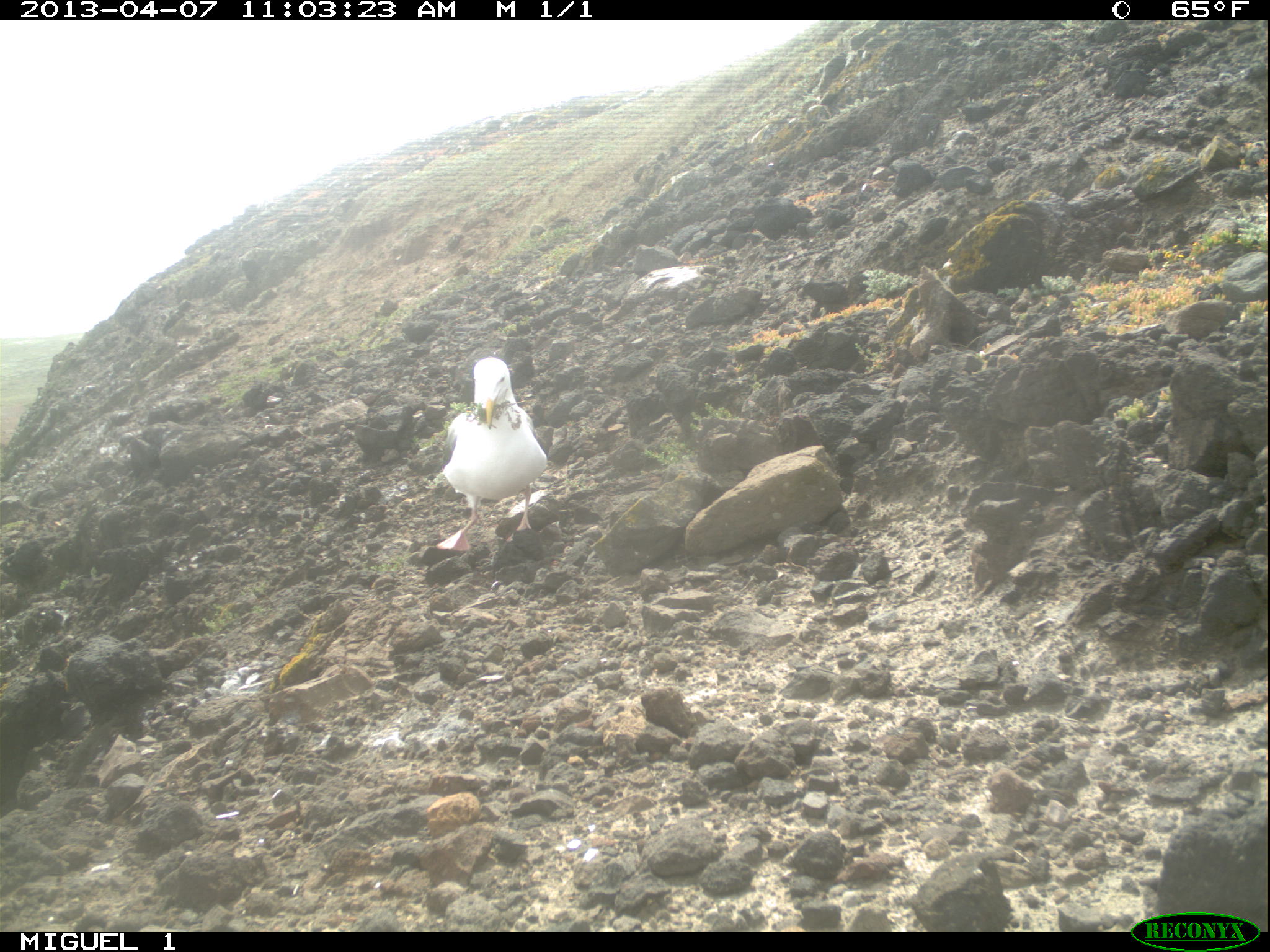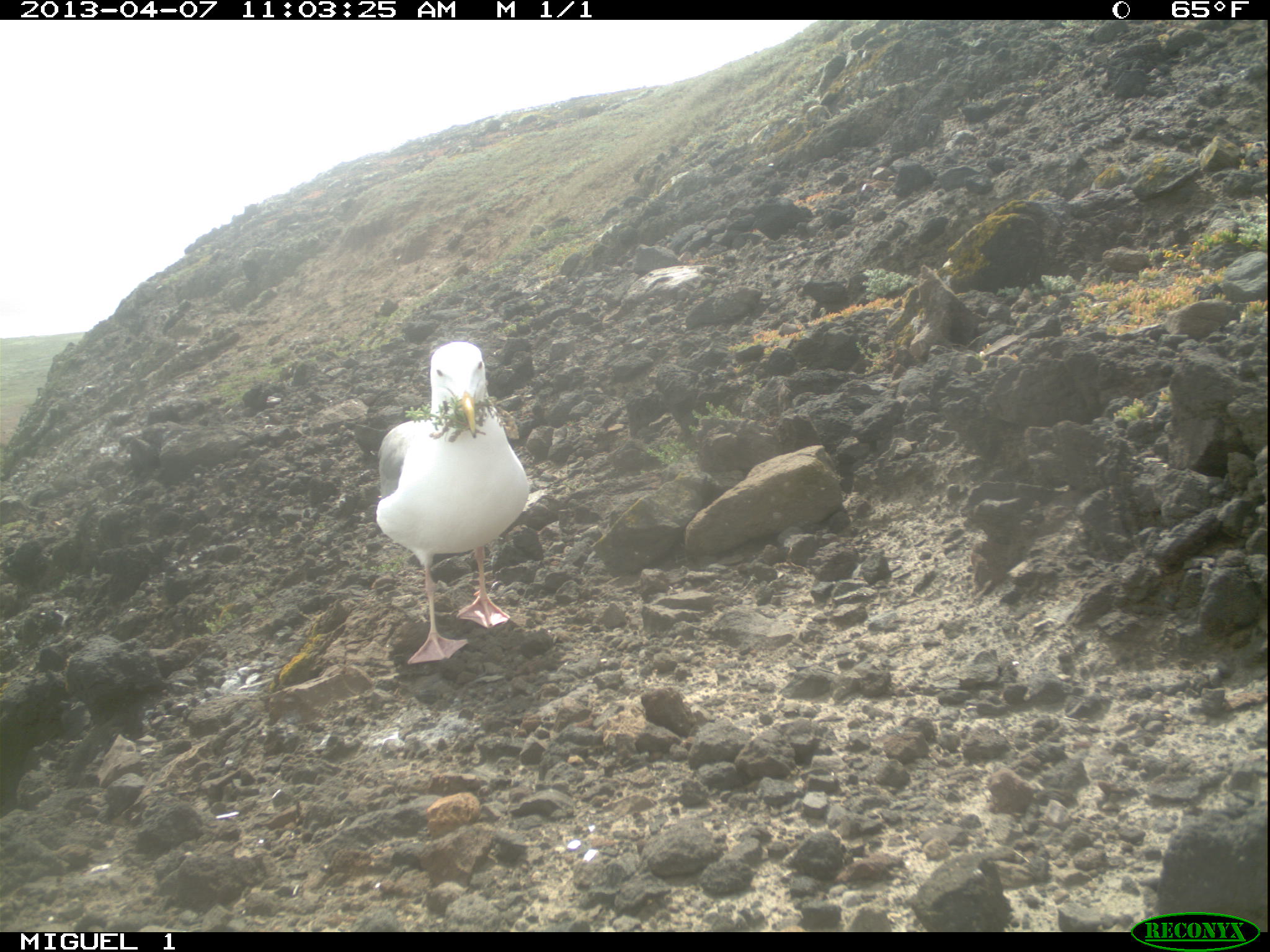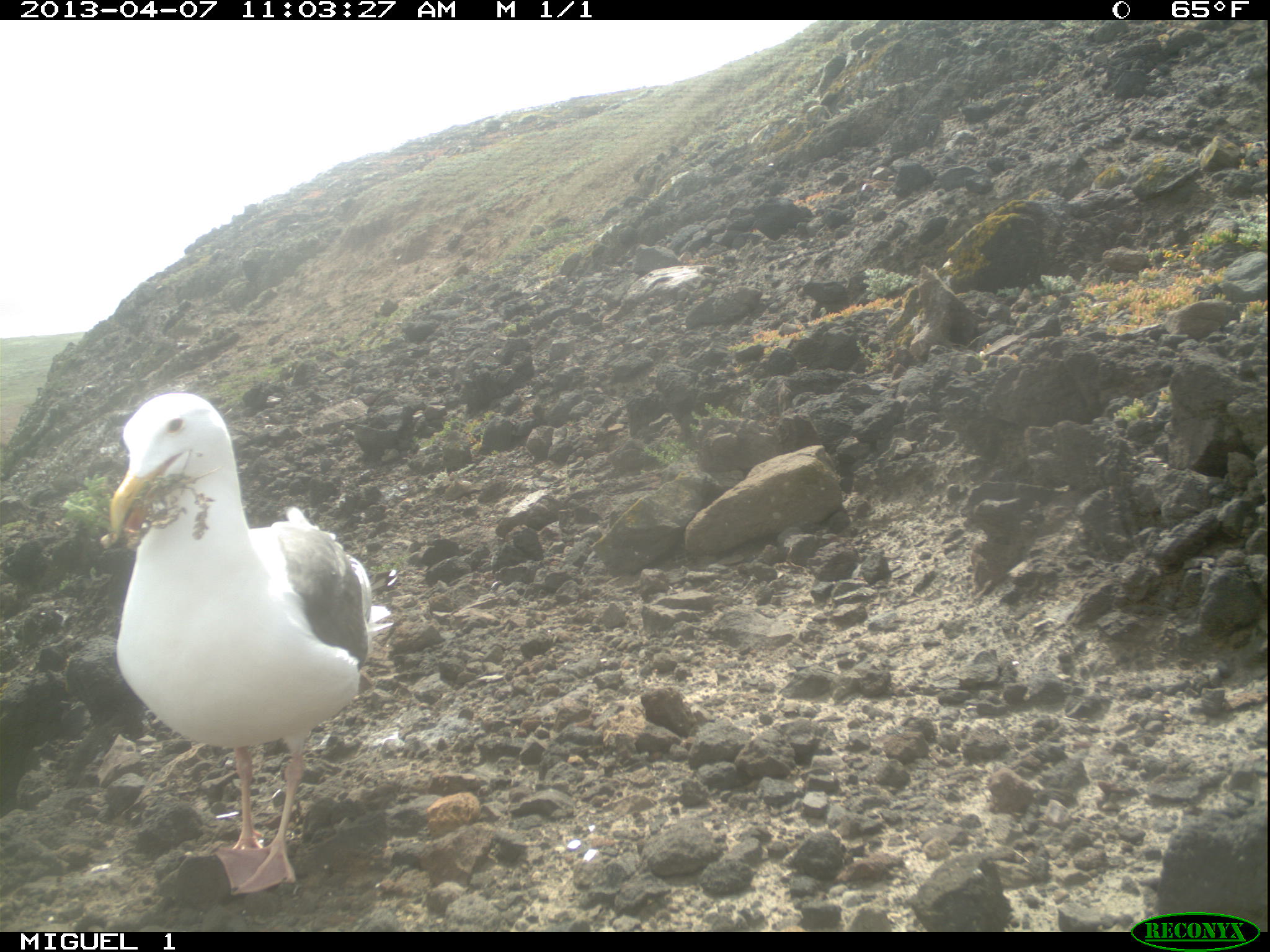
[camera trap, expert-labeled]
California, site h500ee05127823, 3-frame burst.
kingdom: Animalia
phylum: Chordata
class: Aves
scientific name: Aves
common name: bird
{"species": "bird (Aves)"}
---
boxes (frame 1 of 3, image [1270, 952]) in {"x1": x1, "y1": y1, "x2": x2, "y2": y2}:
bird: {"x1": 435, "y1": 355, "x2": 546, "y2": 551}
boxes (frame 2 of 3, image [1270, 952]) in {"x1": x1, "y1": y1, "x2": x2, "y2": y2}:
bird: {"x1": 350, "y1": 341, "x2": 528, "y2": 663}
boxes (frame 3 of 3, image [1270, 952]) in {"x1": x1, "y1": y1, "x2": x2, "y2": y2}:
bird: {"x1": 110, "y1": 392, "x2": 394, "y2": 896}